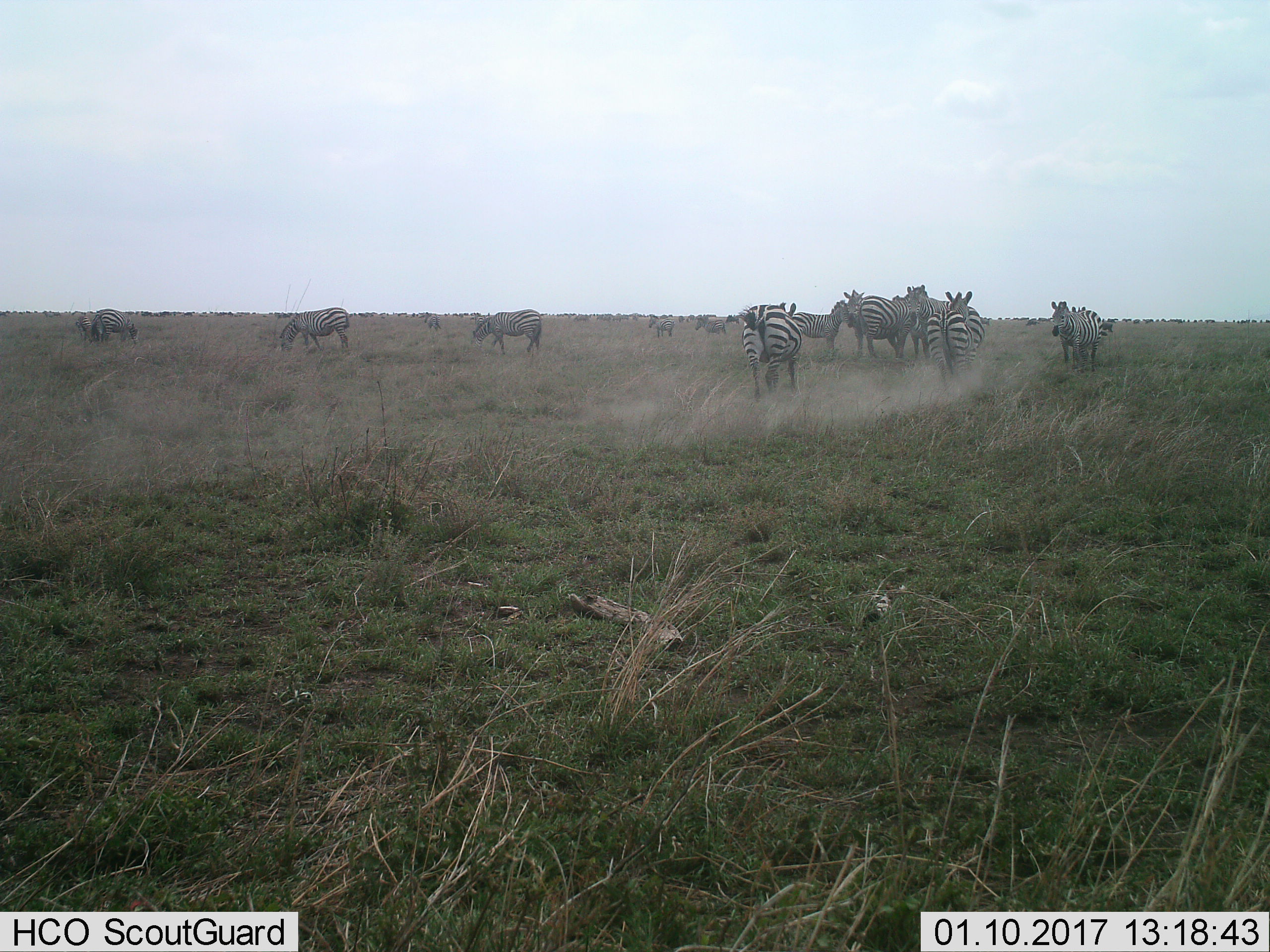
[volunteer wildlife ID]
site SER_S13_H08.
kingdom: Animalia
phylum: Chordata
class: Mammalia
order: Perissodactyla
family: Equidae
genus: Equus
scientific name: Equus quagga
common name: plains zebra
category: zebraplains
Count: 11-50.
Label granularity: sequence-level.